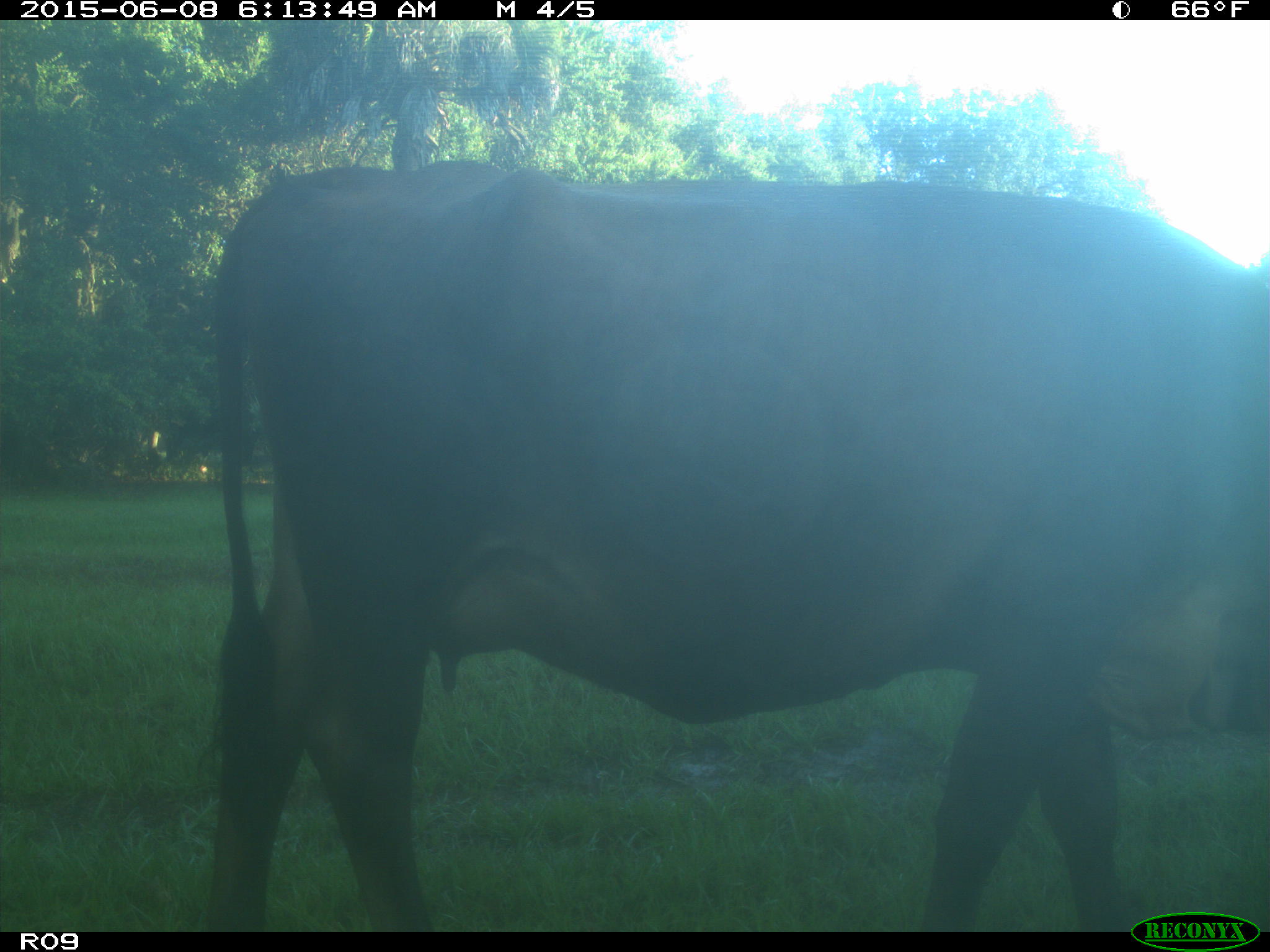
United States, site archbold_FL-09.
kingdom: Animalia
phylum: Chordata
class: Mammalia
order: Artiodactyla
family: Bovidae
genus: Bos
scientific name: Bos taurus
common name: domestic cow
Bos taurus (domestic cow).